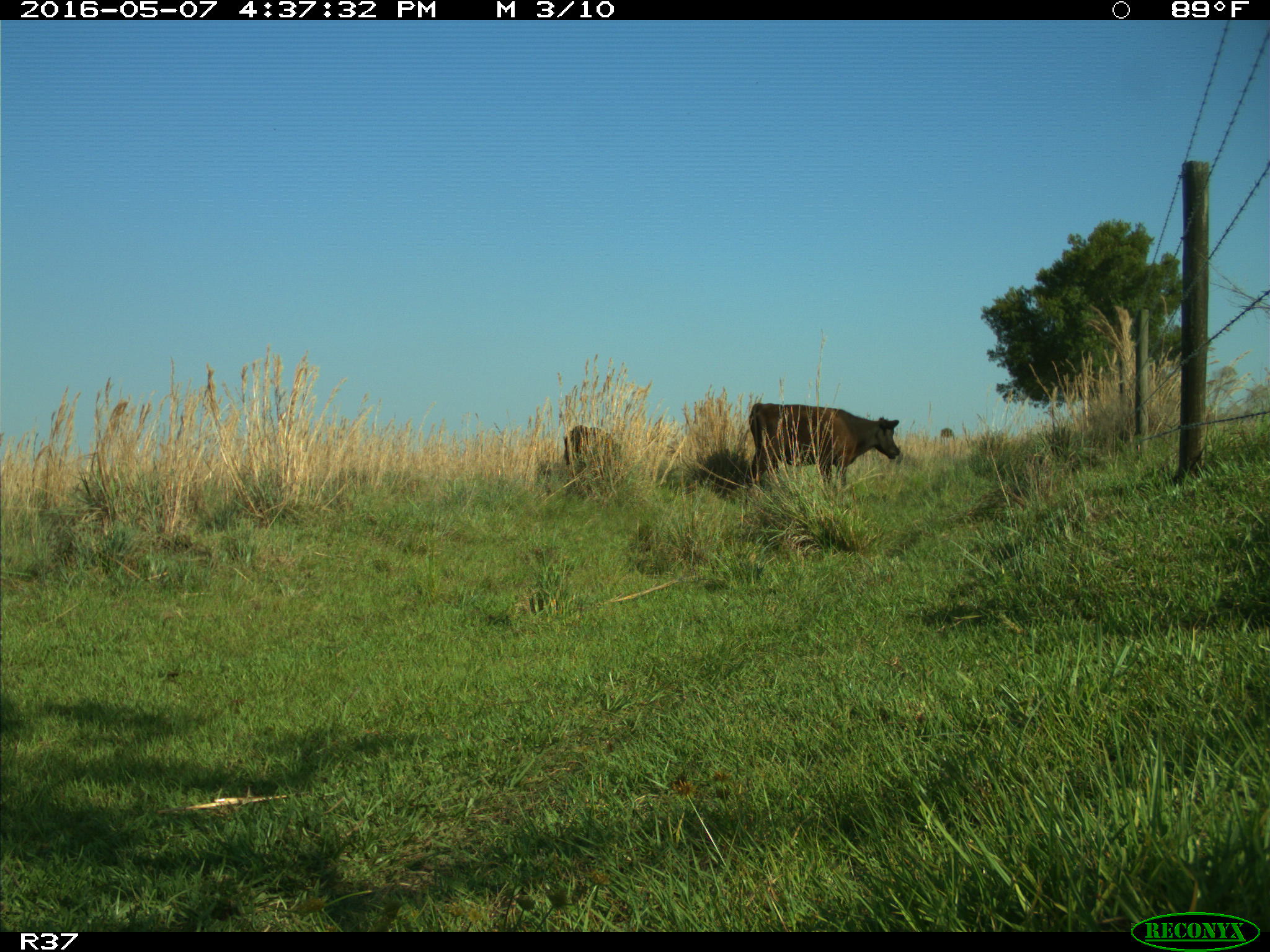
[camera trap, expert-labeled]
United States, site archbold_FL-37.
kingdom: Animalia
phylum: Chordata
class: Mammalia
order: Artiodactyla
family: Bovidae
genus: Bos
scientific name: Bos taurus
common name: domestic cow